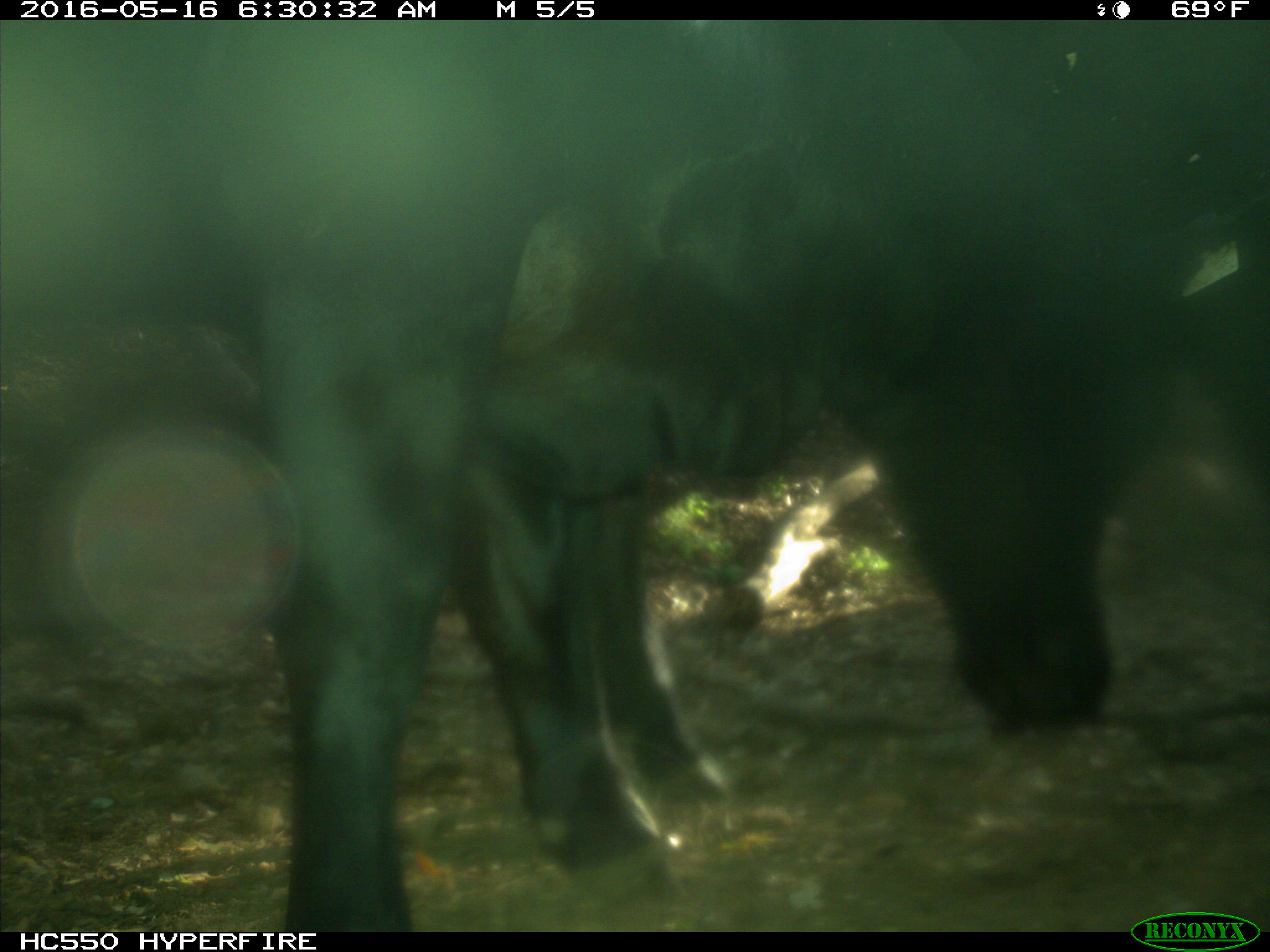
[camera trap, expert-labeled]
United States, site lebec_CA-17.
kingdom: Animalia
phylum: Chordata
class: Mammalia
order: Artiodactyla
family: Bovidae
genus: Bos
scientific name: Bos taurus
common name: domestic cow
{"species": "Bos taurus (domestic cow)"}